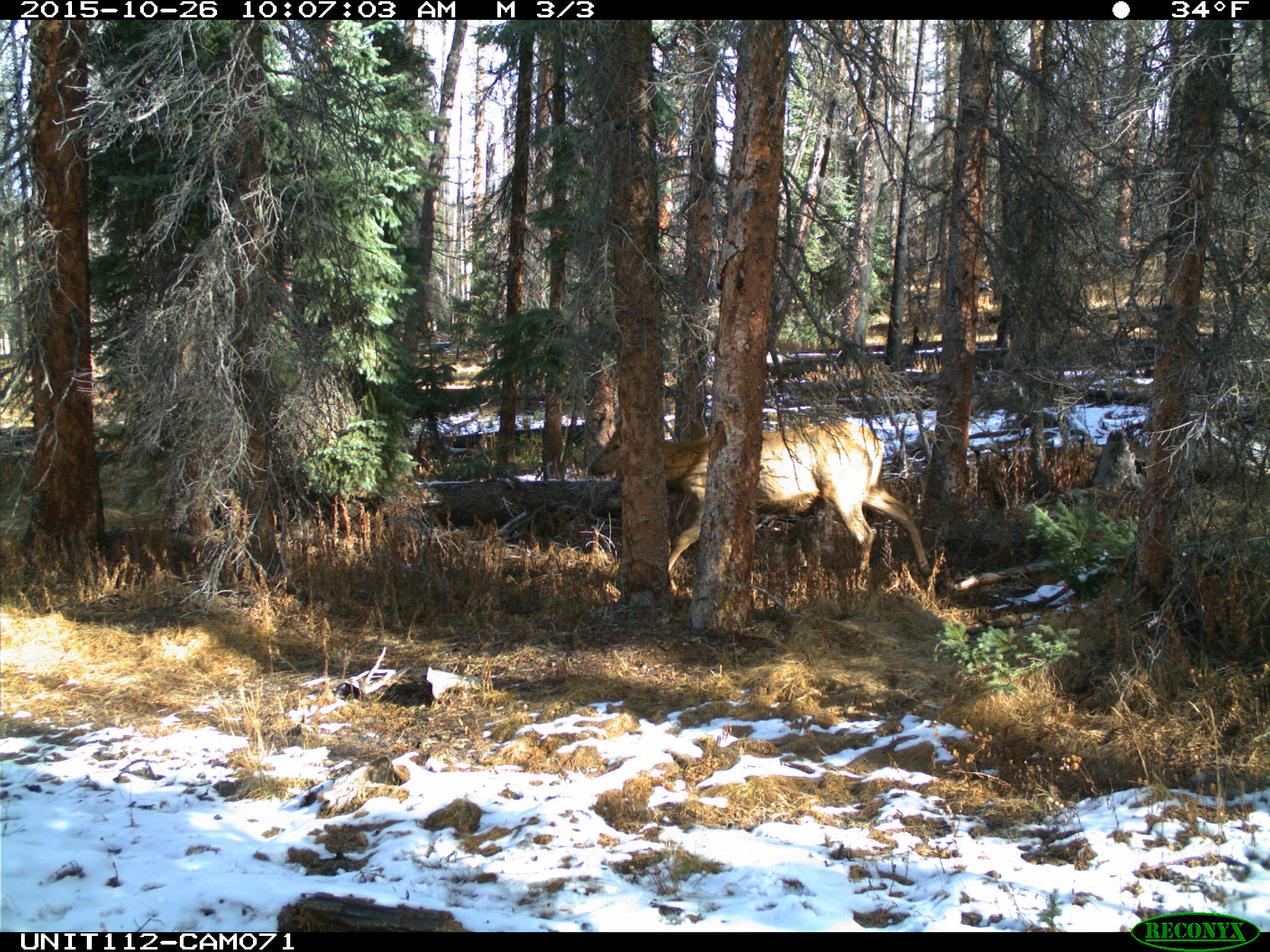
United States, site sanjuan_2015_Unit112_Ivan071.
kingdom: Animalia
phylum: Chordata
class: Mammalia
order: Artiodactyla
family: Cervidae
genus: Cervus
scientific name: Cervus elaphus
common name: red deer